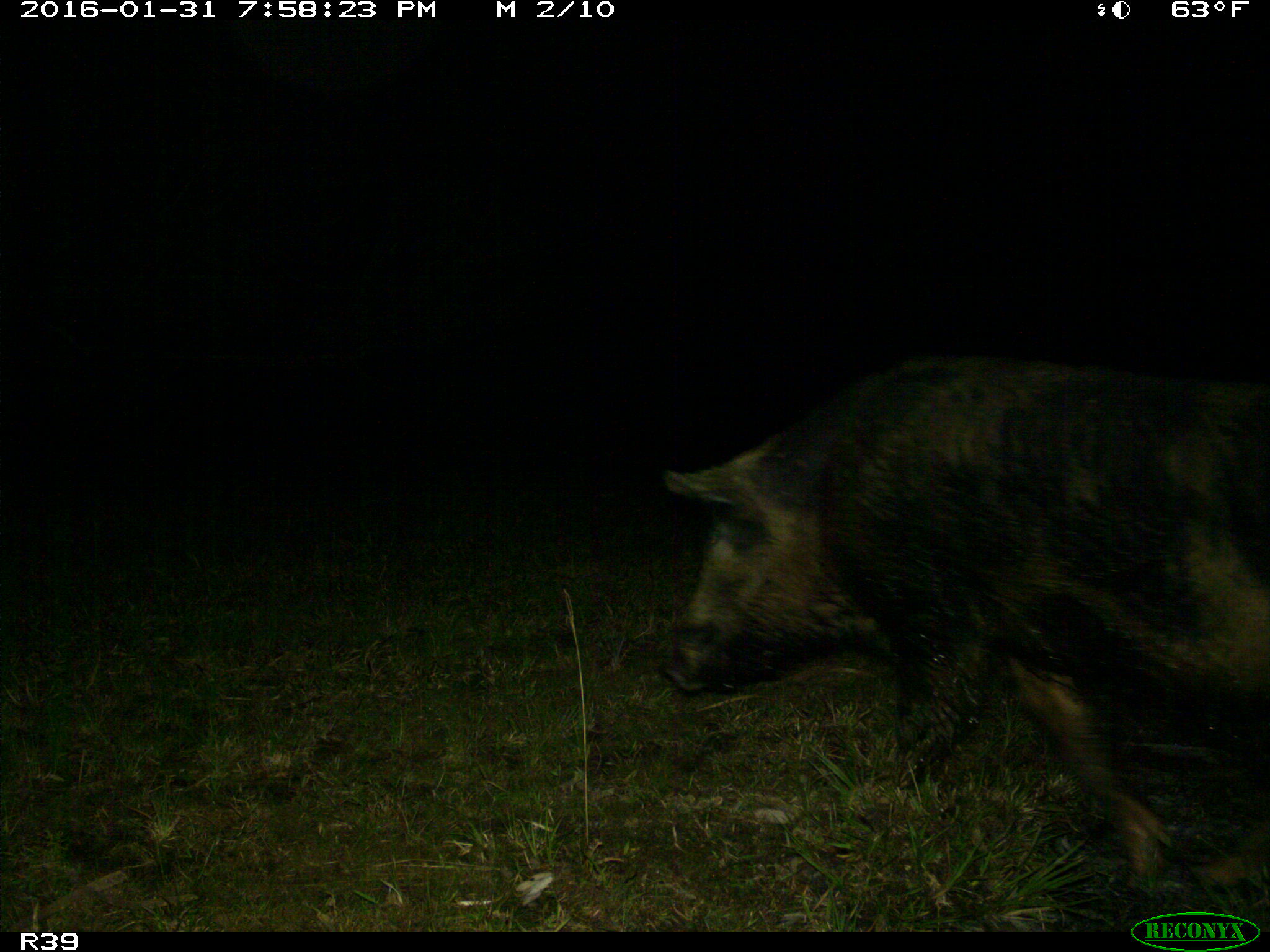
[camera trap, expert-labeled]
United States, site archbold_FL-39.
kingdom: Animalia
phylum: Chordata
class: Mammalia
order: Artiodactyla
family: Suidae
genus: Sus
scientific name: Sus scrofa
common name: wild boar